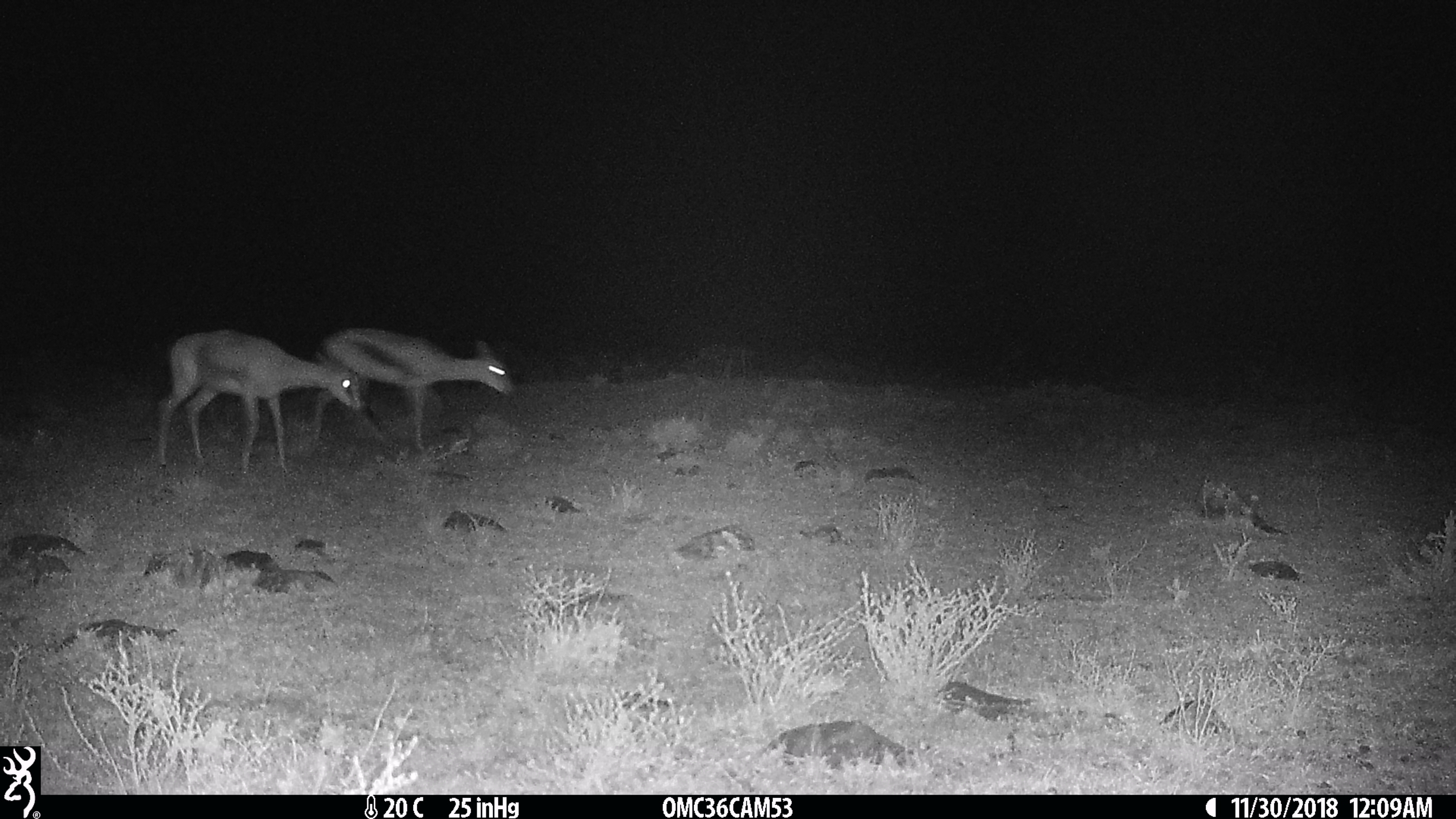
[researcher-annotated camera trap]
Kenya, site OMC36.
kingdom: Animalia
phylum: Chordata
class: Mammalia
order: Artiodactyla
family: Bovidae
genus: Nanger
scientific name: Nanger granti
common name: grant's gazelle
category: gazelle grants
Gazelle grants (grant's gazelle) (Nanger granti).